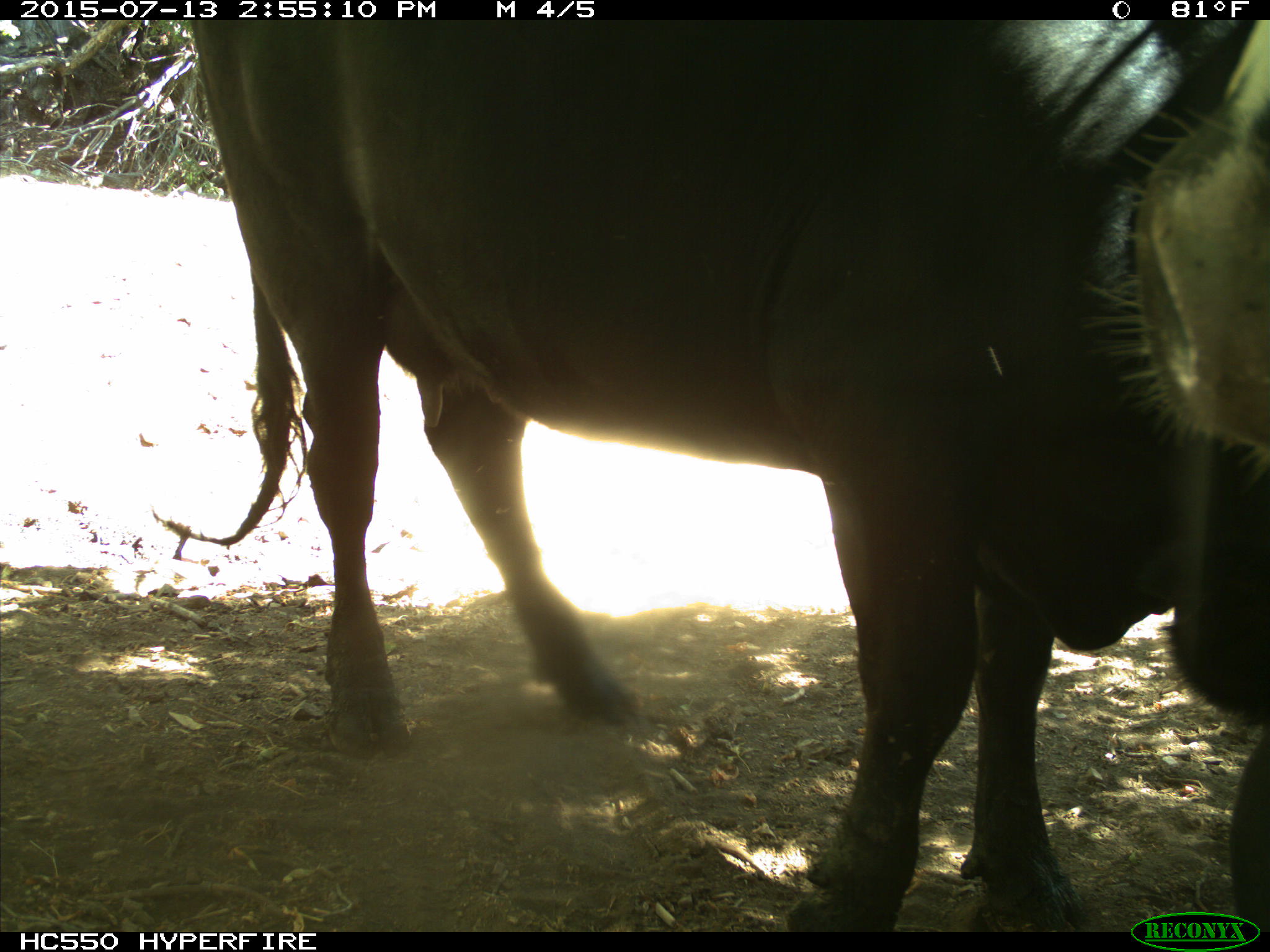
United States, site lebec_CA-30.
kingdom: Animalia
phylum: Chordata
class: Mammalia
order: Artiodactyla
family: Bovidae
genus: Bos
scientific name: Bos taurus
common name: domestic cow